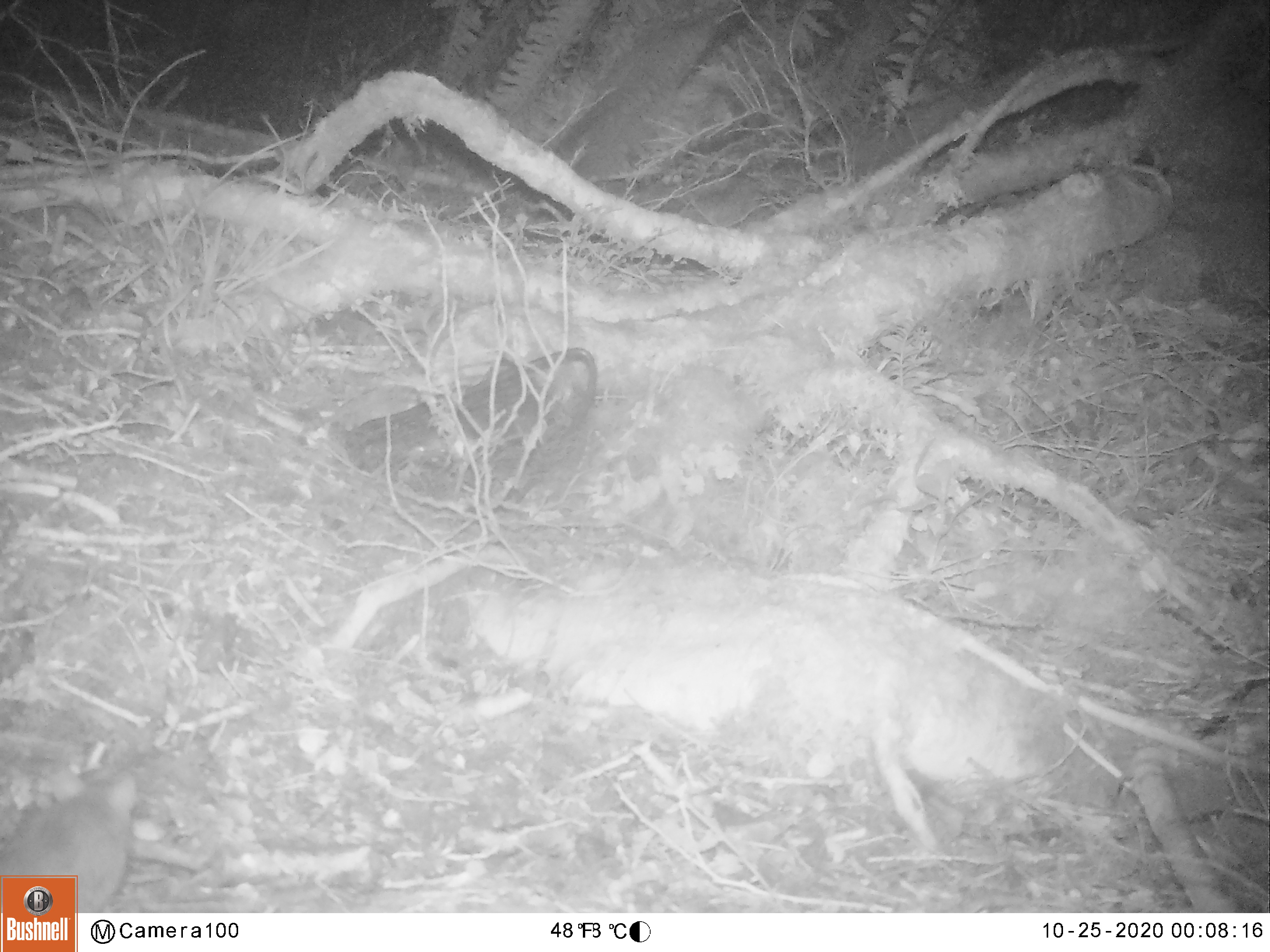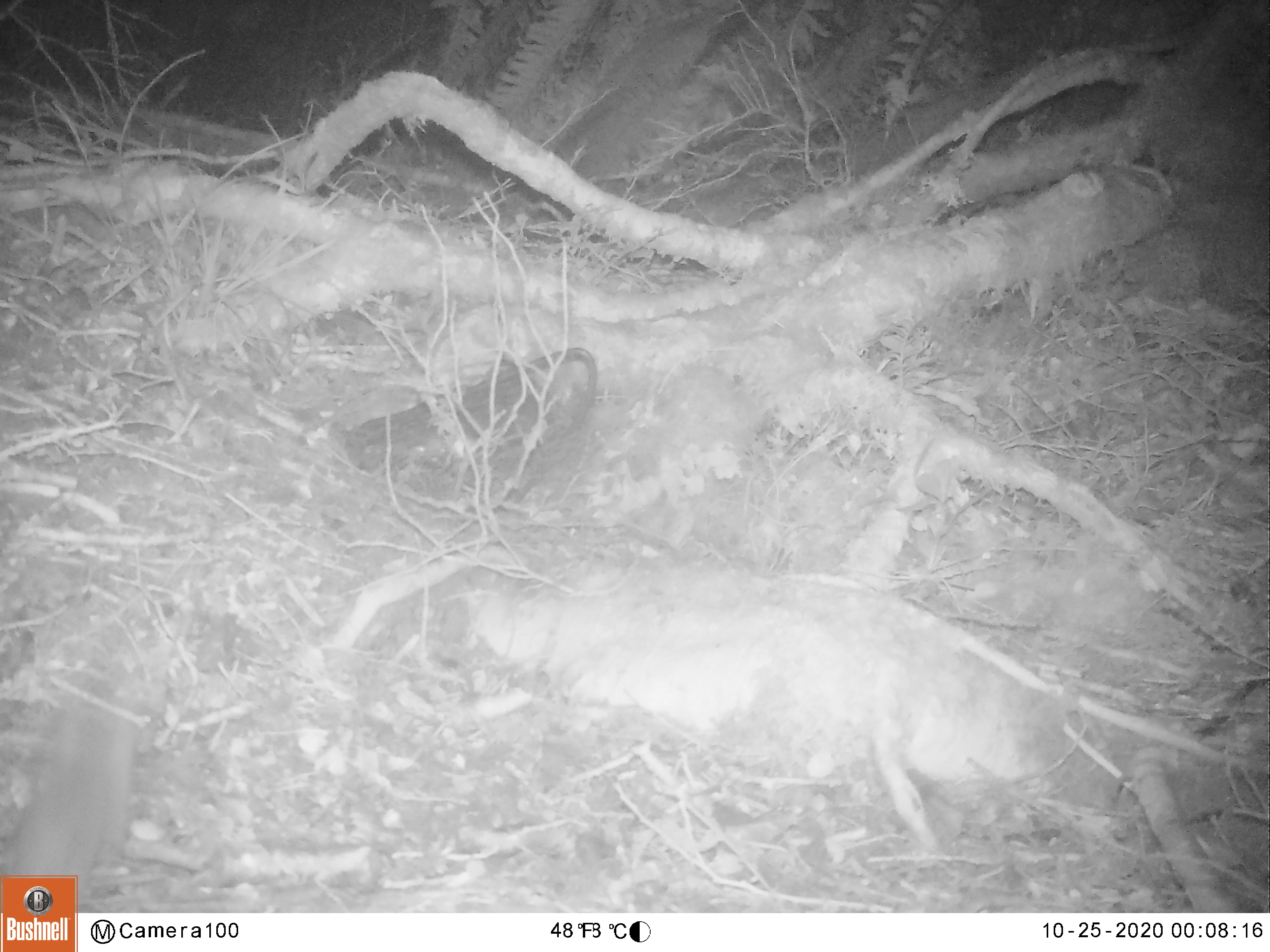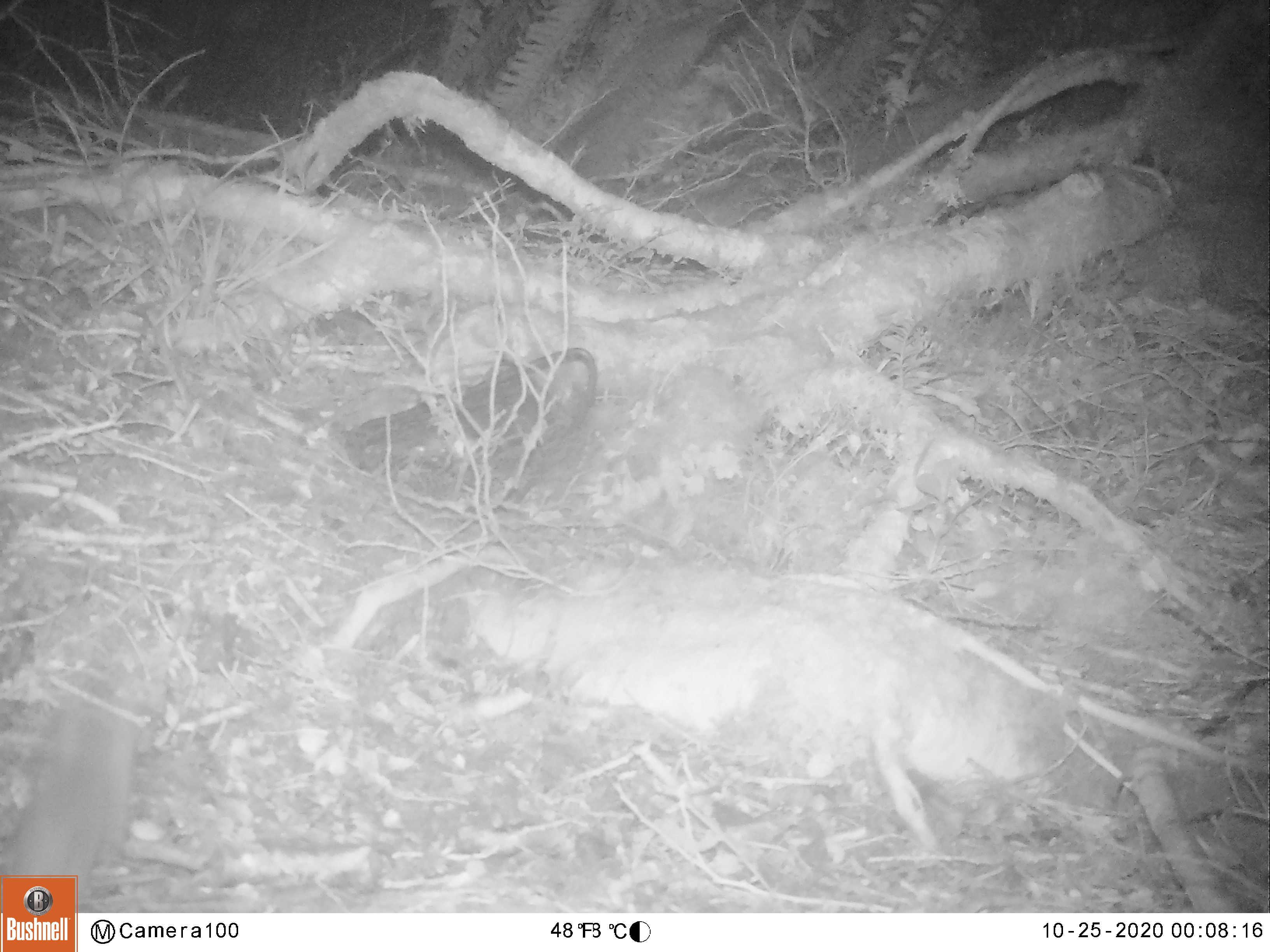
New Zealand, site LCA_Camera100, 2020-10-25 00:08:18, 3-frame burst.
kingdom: Animalia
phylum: Chordata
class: Mammalia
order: Rodentia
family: Muridae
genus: Rattus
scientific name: Rattus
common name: rat